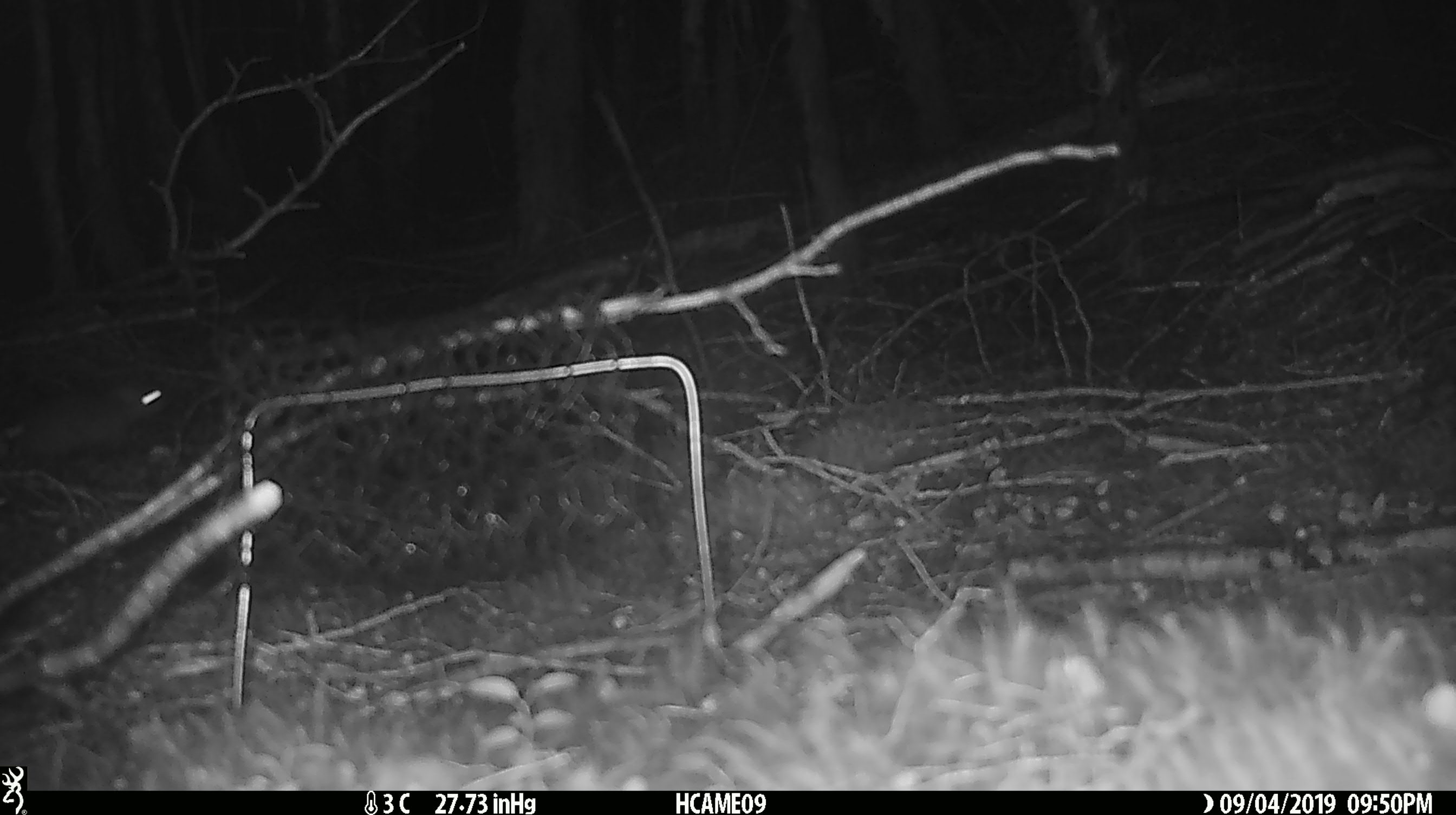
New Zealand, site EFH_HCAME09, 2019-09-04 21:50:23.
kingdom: Animalia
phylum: Chordata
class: Mammalia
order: Rodentia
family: Muridae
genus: Mus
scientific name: Mus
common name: mouse